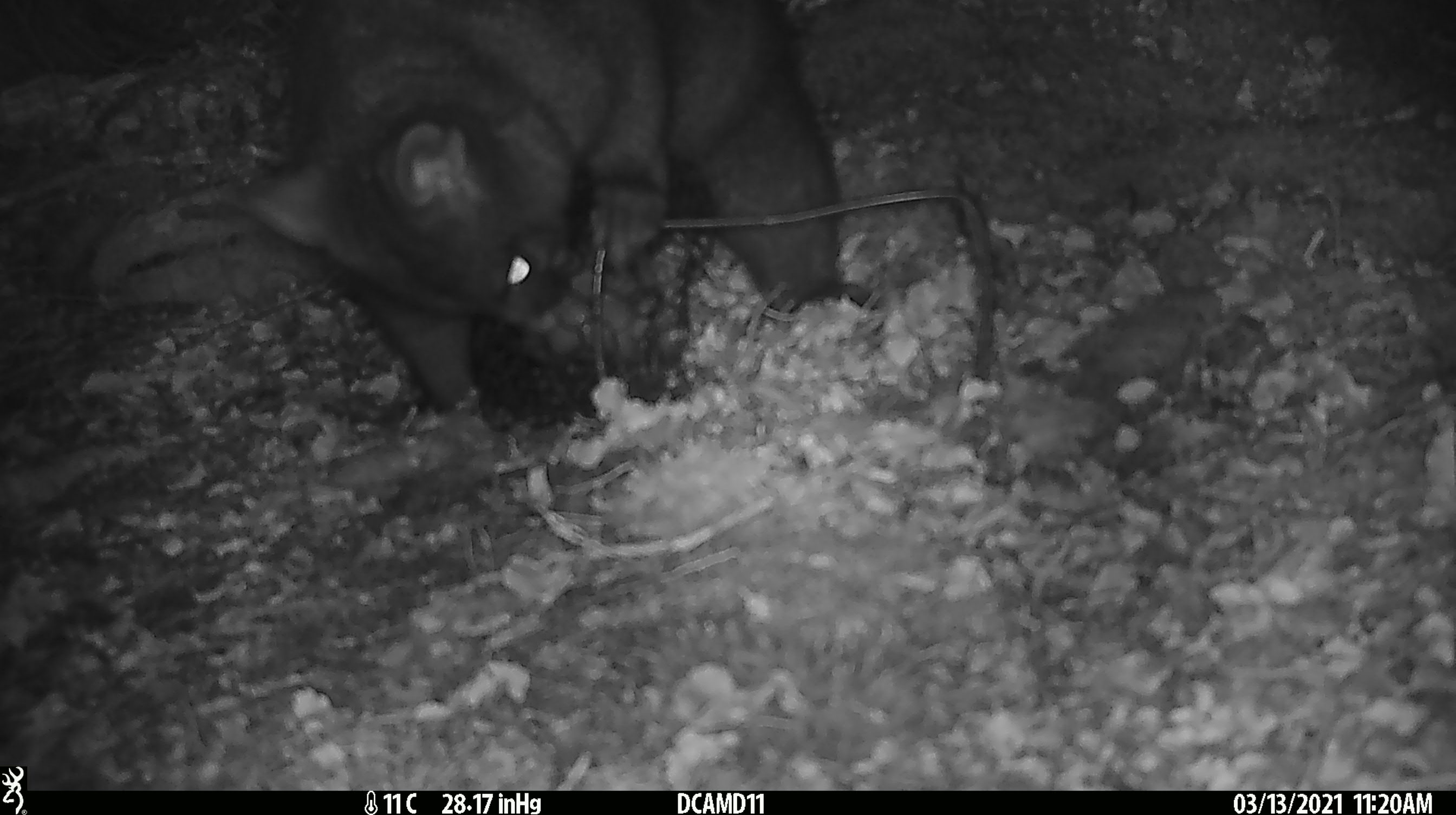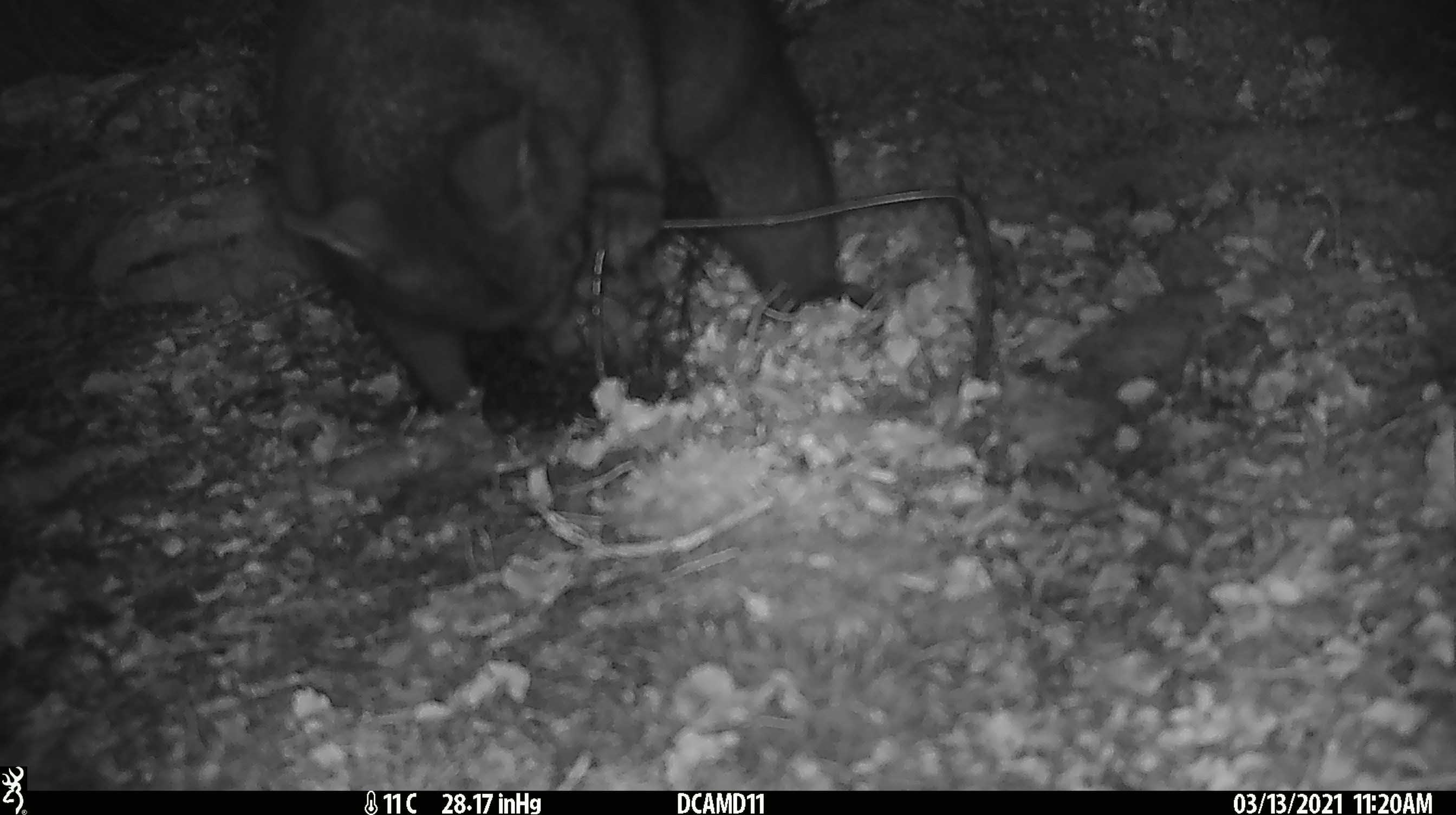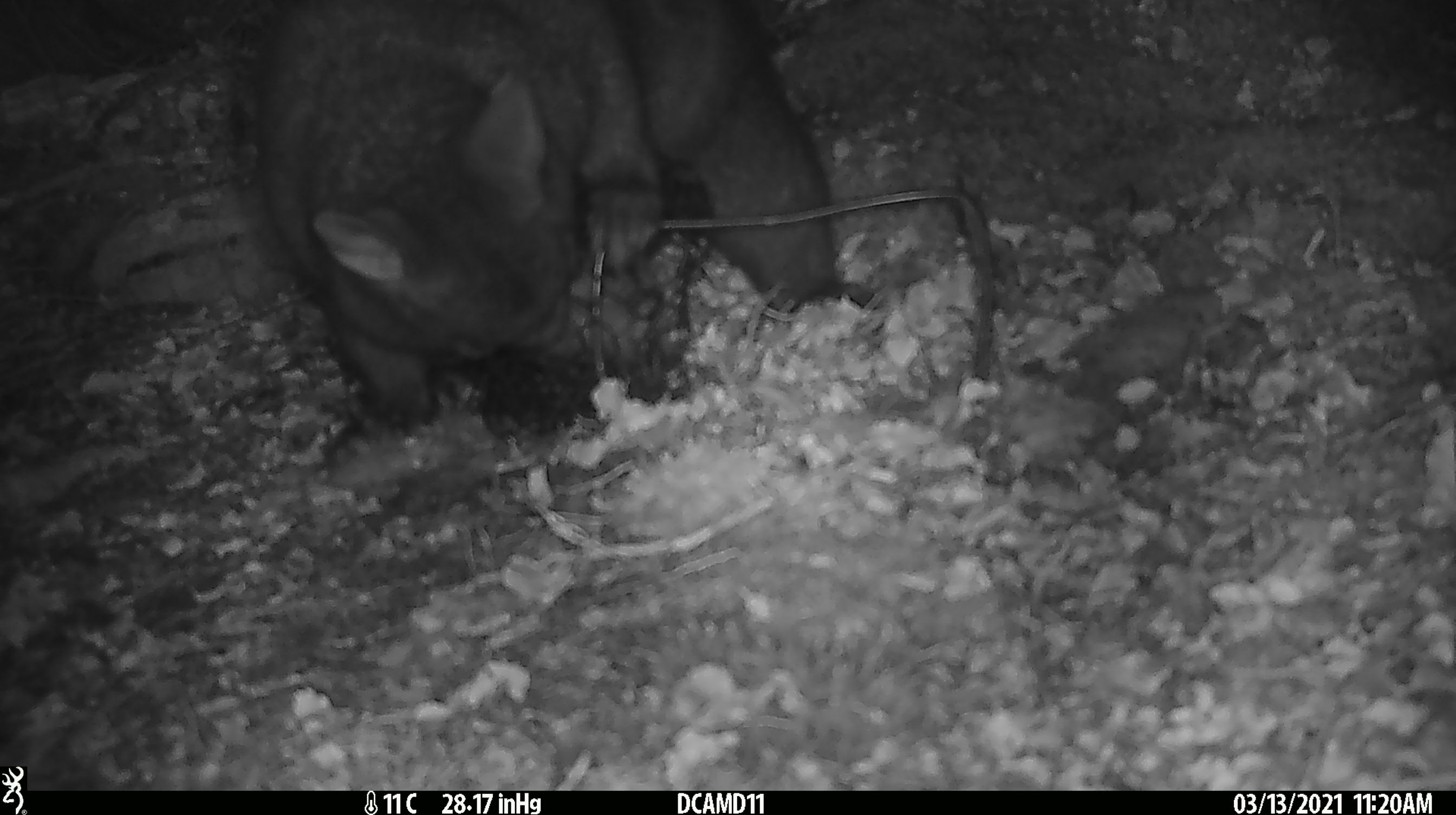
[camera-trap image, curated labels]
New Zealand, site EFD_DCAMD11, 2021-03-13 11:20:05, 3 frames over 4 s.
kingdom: Animalia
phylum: Chordata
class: Mammalia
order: Diprotodontia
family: Phalangeridae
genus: Trichosurus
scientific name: Trichosurus vulpecula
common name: common brushtail possum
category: possum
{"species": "possum (common brushtail possum) (Trichosurus vulpecula)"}